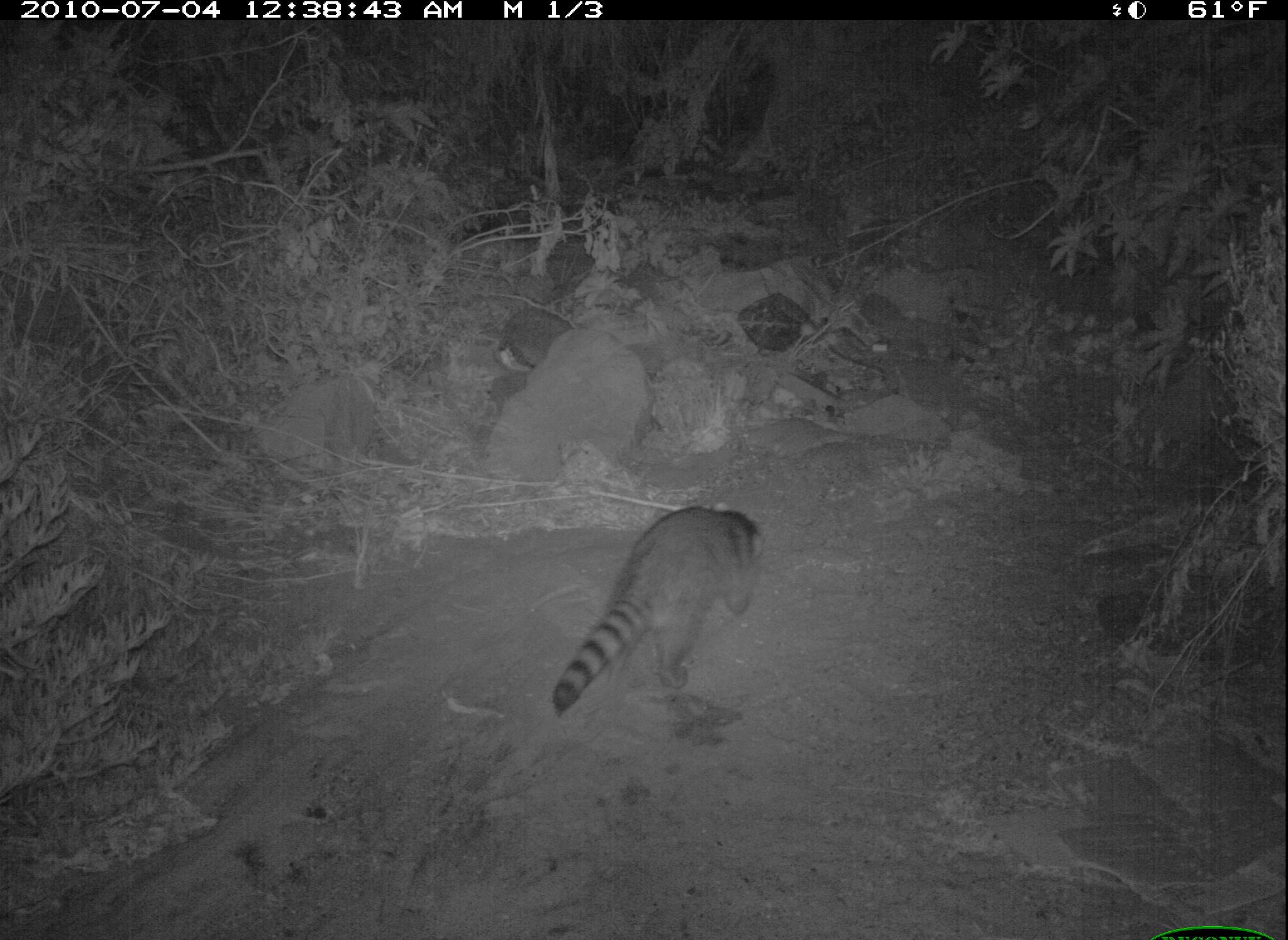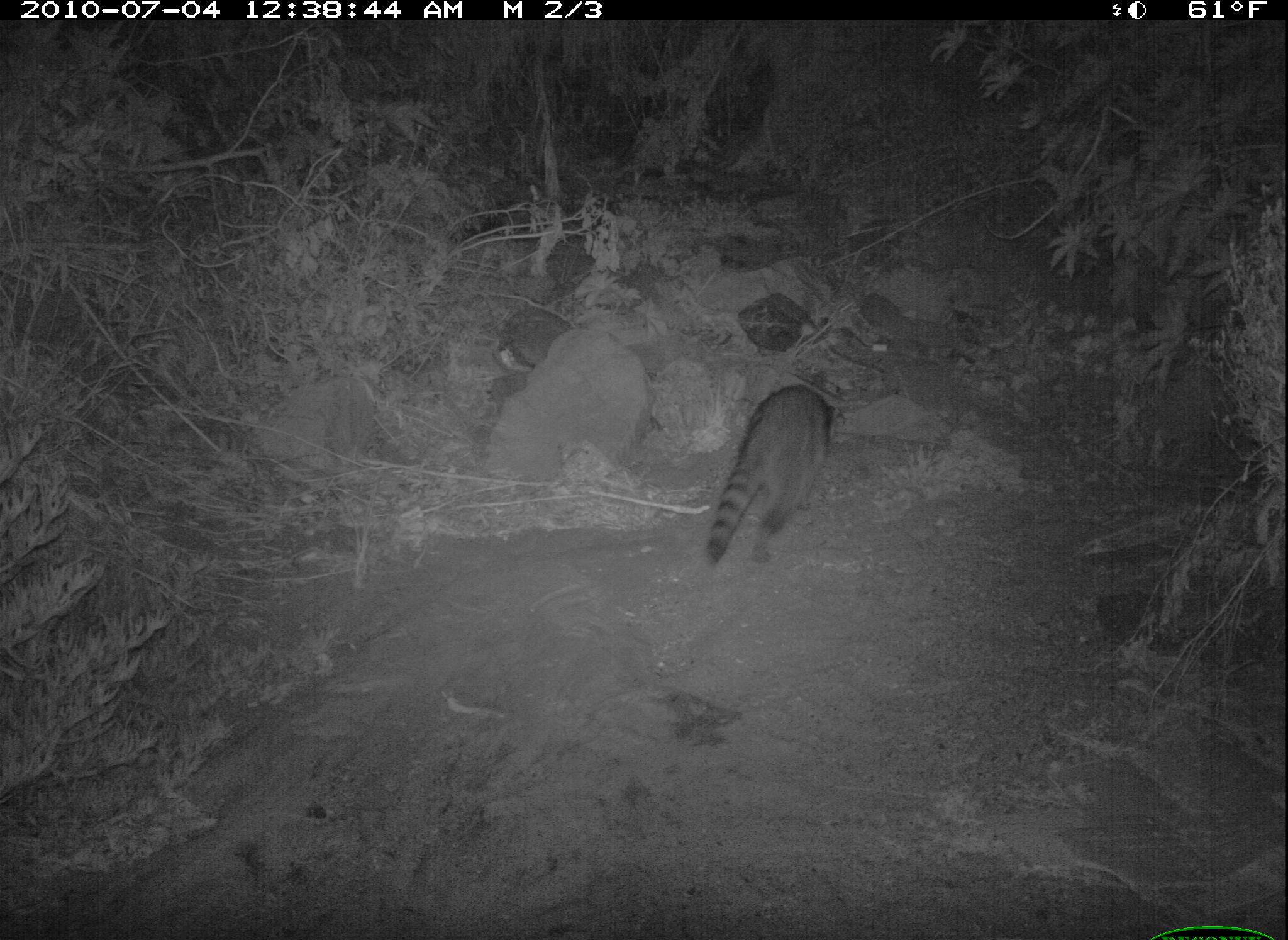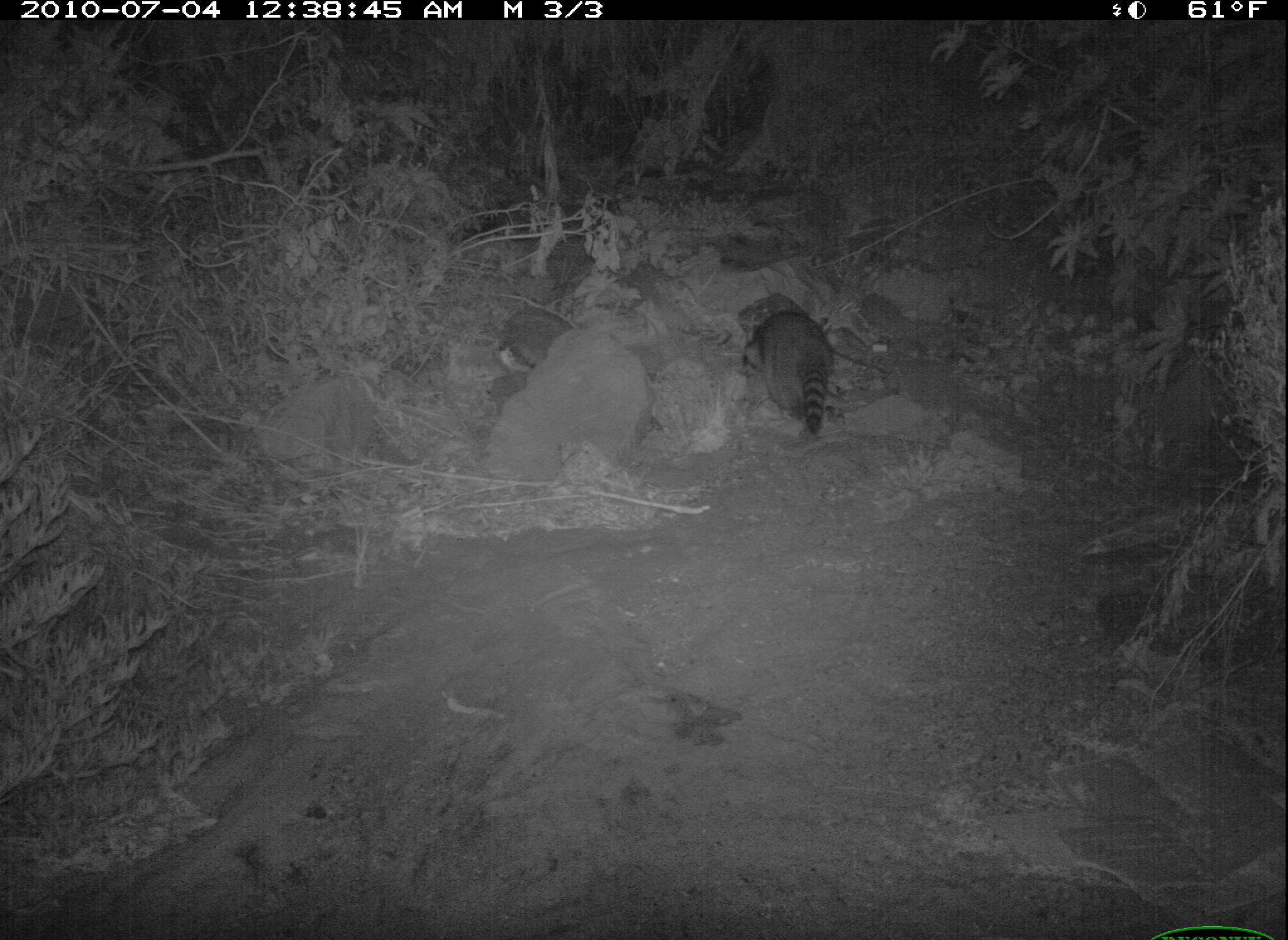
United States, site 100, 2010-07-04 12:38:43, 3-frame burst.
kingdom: Animalia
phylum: Chordata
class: Mammalia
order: Carnivora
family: Procyonidae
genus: Procyon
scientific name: Procyon lotor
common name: raccoon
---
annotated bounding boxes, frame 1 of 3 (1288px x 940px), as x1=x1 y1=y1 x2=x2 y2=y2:
raccoon: x1=549 y1=485 x2=791 y2=720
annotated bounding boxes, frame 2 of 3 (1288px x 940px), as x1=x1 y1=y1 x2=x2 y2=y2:
raccoon: x1=689 y1=374 x2=866 y2=581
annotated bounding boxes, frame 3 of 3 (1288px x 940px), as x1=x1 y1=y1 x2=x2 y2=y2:
raccoon: x1=716 y1=266 x2=866 y2=449